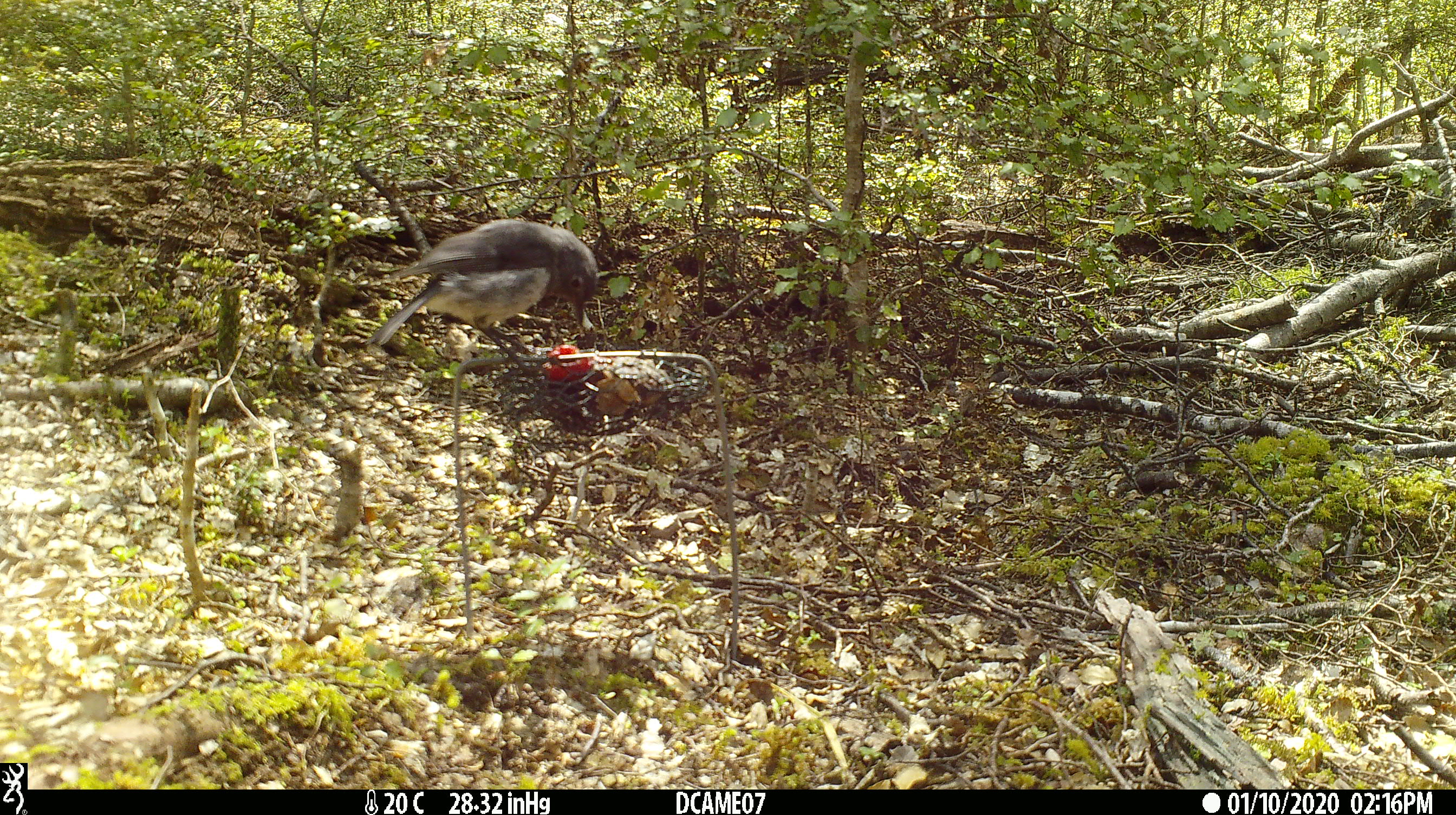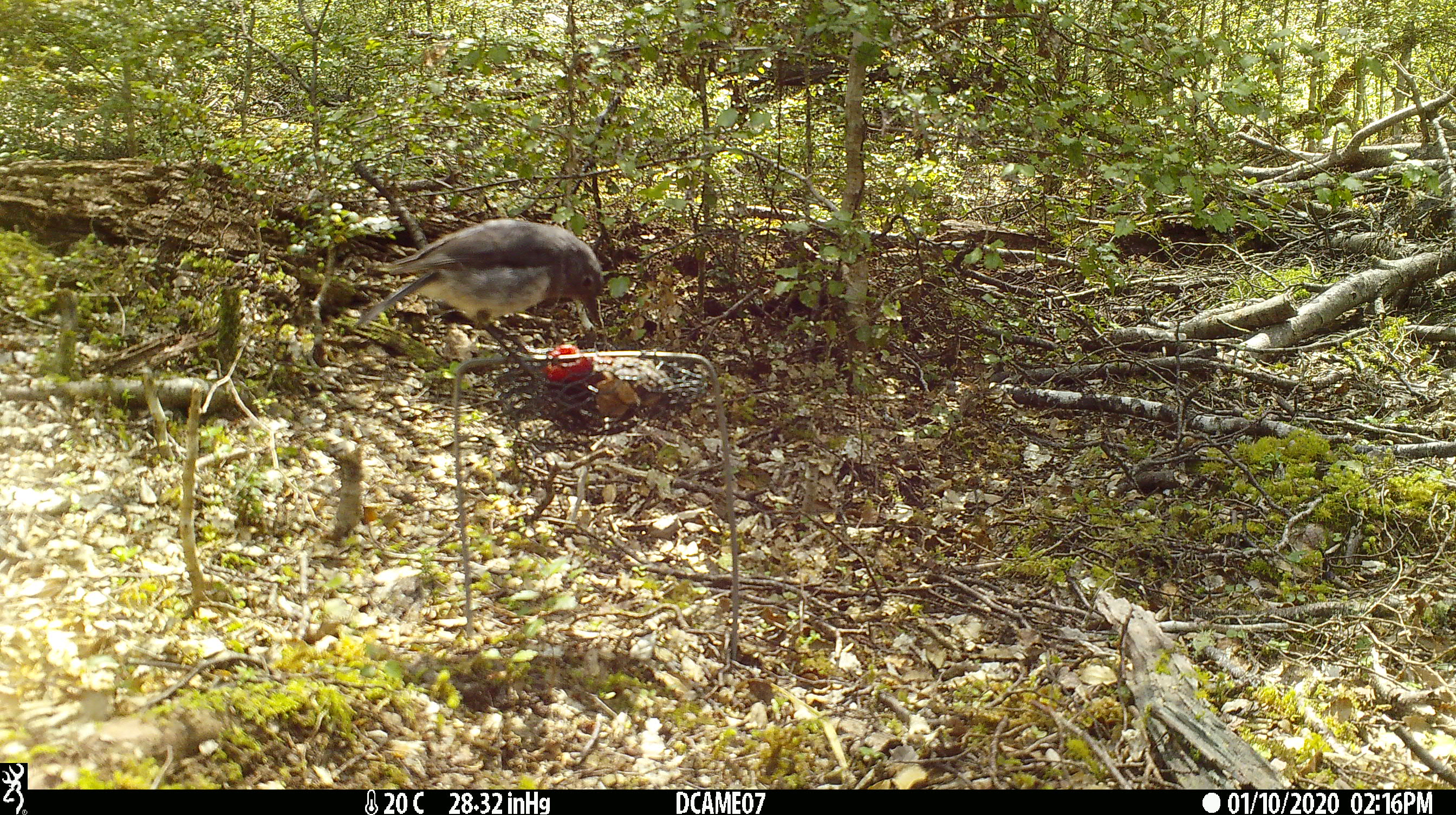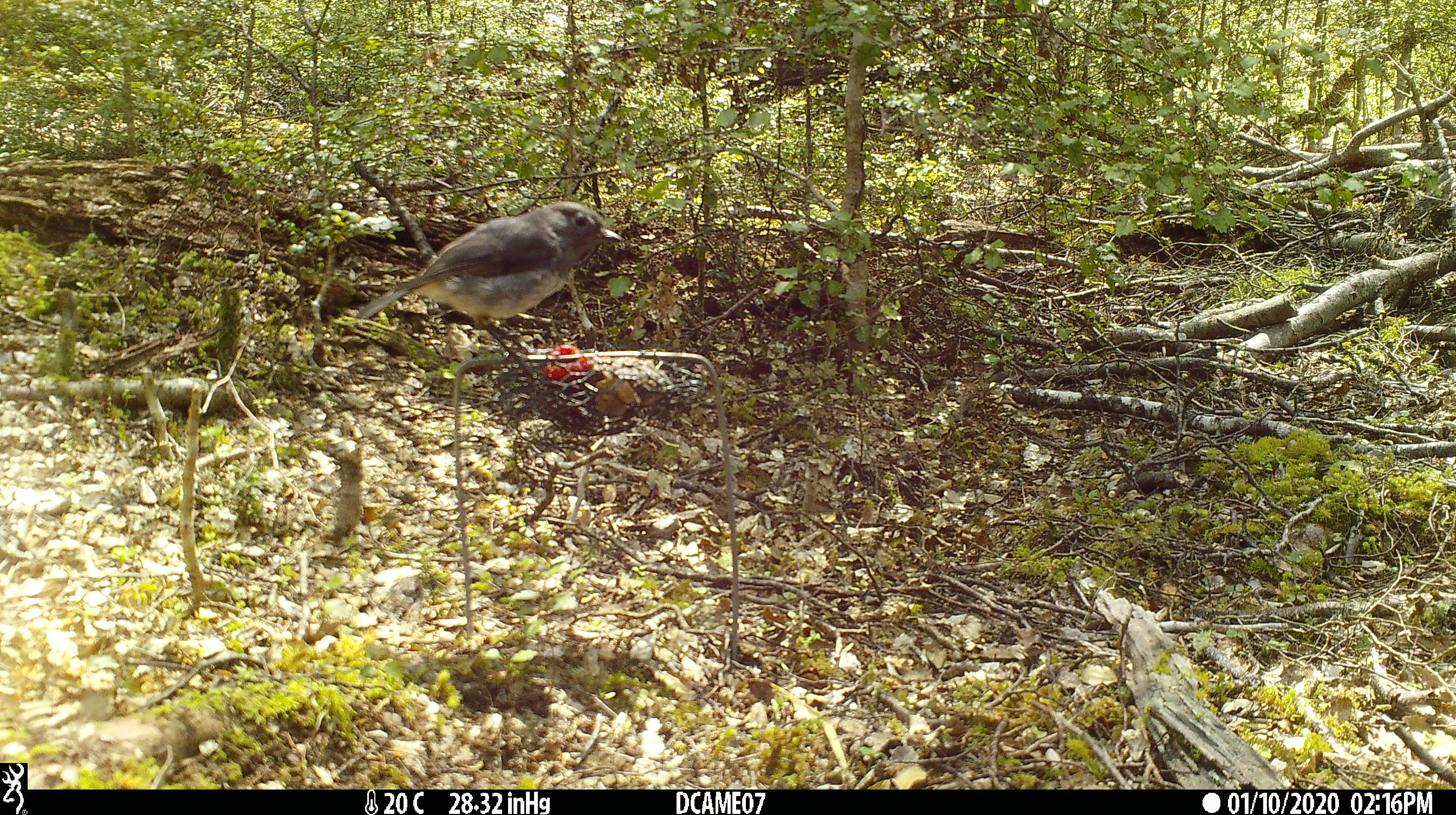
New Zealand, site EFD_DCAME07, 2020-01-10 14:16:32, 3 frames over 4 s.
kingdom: Animalia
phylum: Chordata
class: Aves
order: Passeriformes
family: Petroicidae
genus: Petroica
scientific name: Petroica australis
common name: new zealand robin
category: robin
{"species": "robin (new zealand robin) (Petroica australis)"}